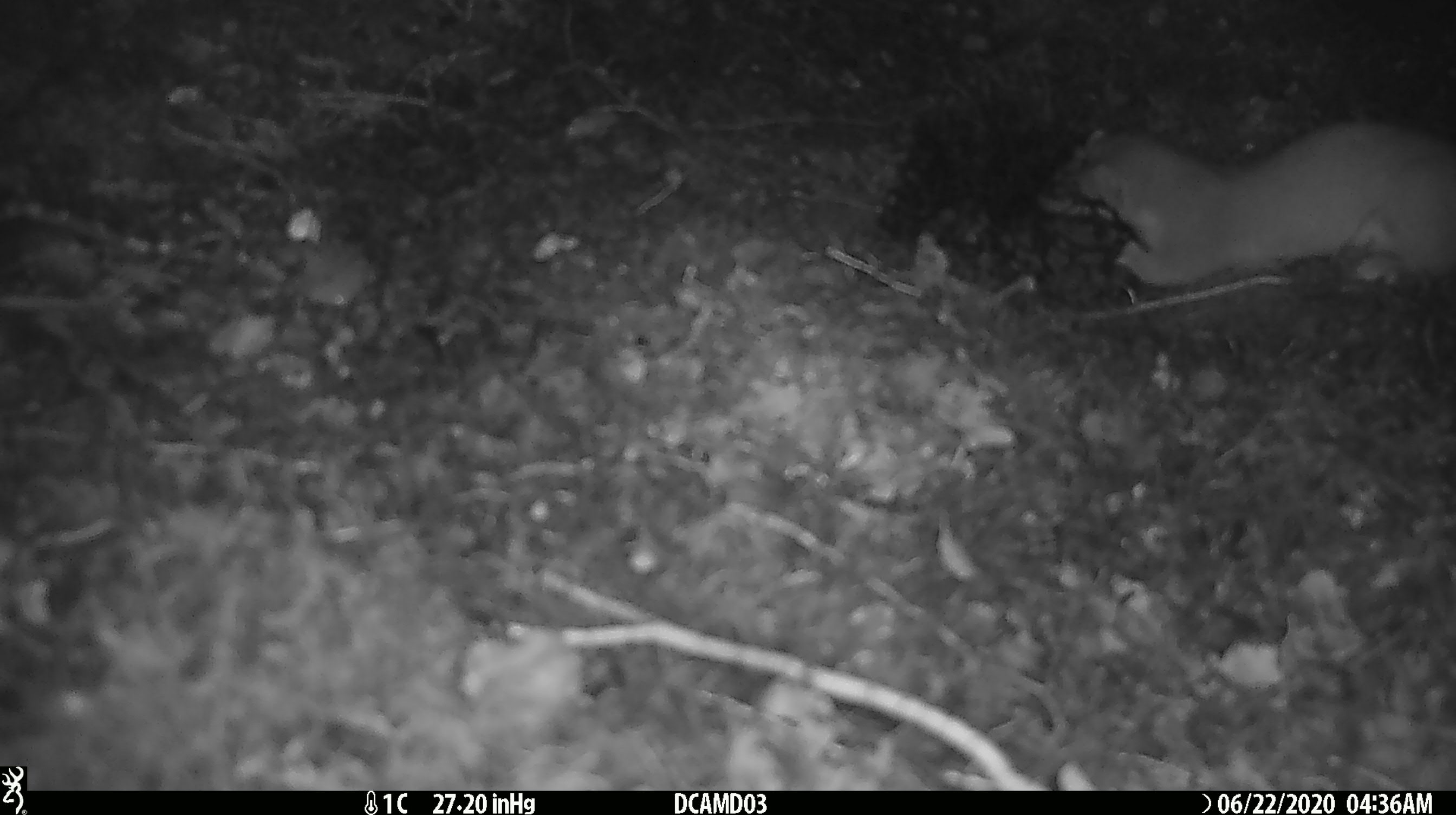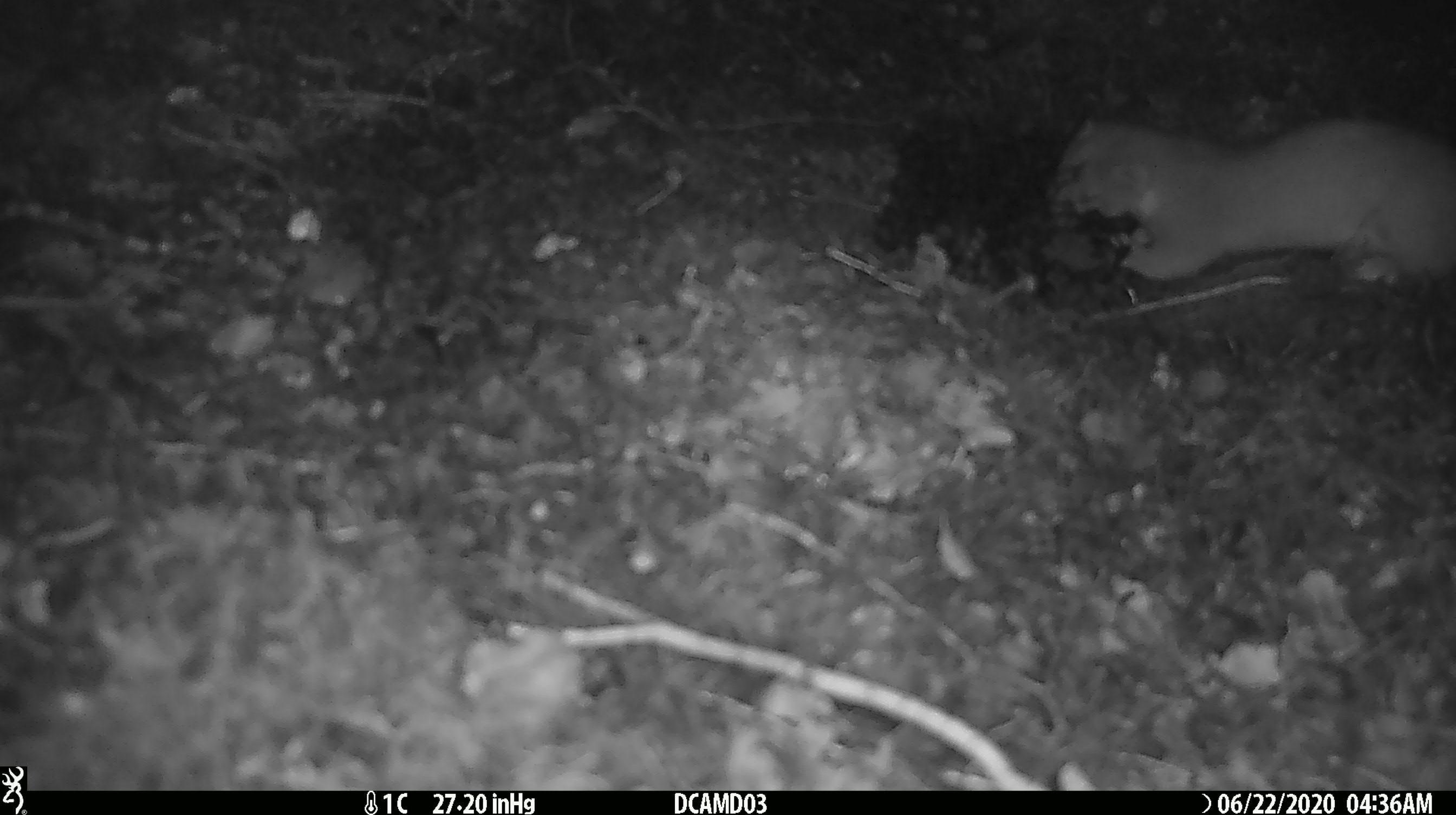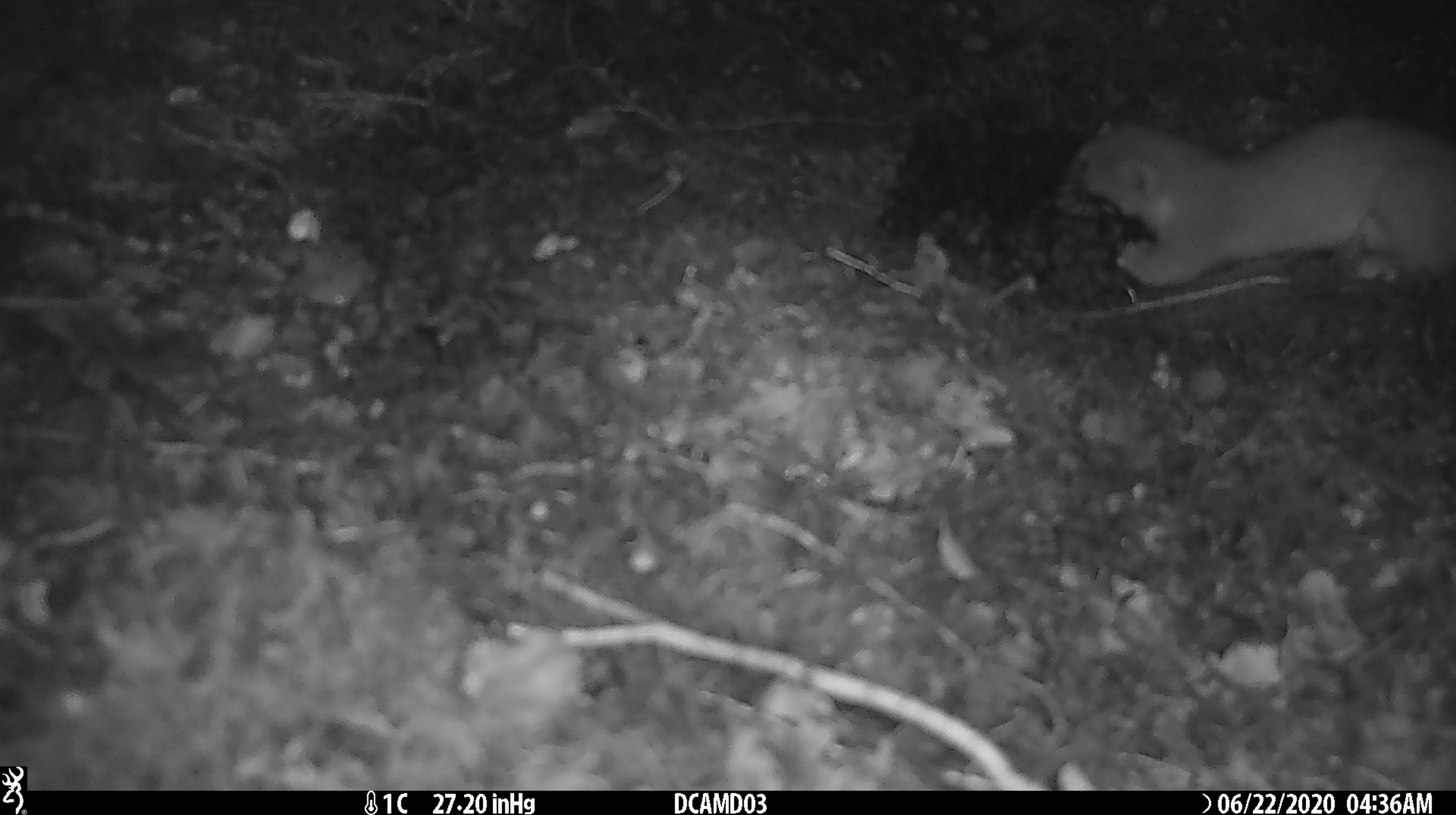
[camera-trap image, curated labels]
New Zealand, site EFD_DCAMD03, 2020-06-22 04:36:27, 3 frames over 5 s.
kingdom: Animalia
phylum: Chordata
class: Mammalia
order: Carnivora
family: Mustelidae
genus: Mustela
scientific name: Mustela erminea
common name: stoat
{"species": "stoat (Mustela erminea)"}